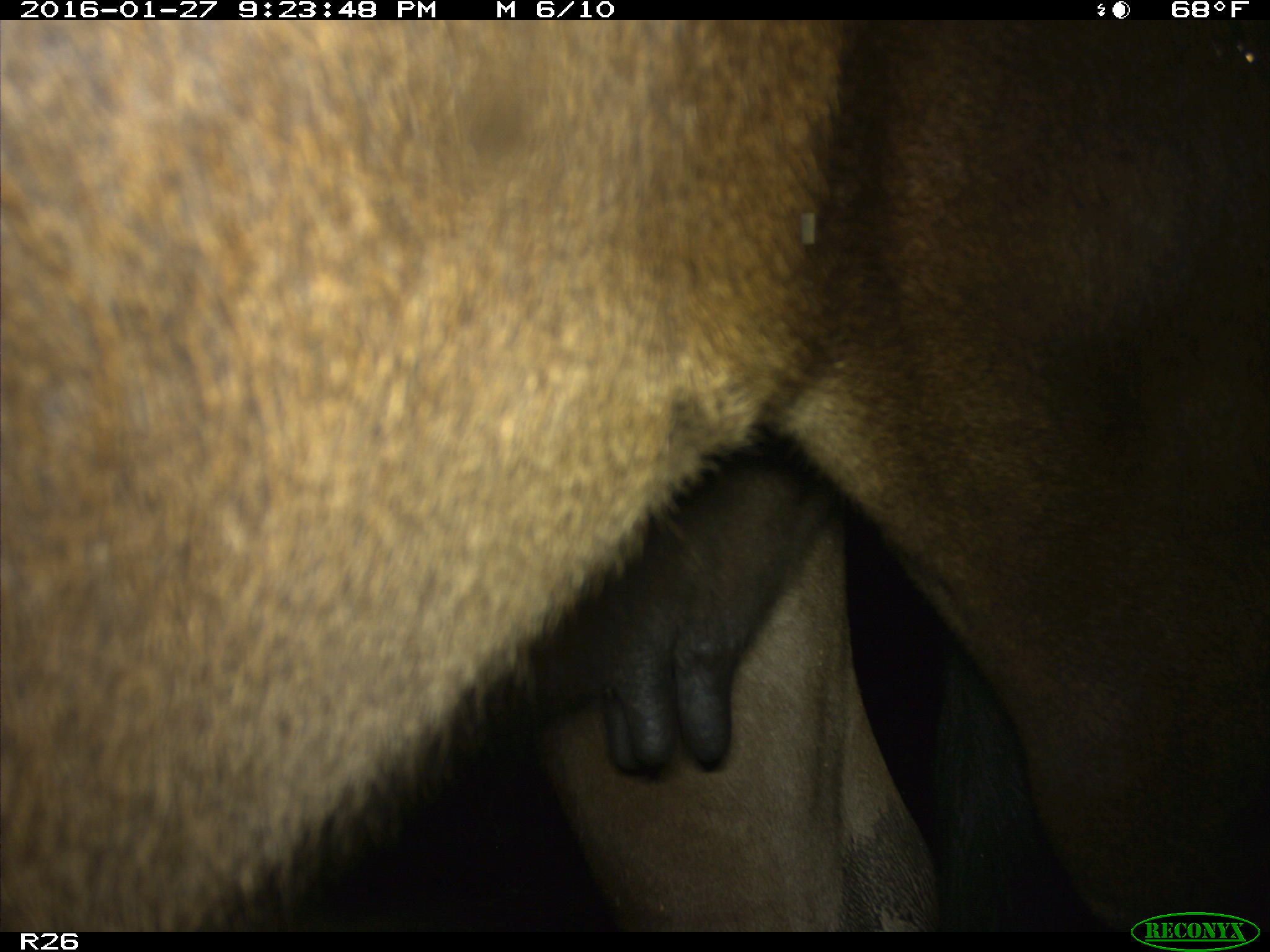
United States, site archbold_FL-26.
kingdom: Animalia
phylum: Chordata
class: Mammalia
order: Artiodactyla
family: Bovidae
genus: Bos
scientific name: Bos taurus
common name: domestic cow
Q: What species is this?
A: Bos taurus (domestic cow).